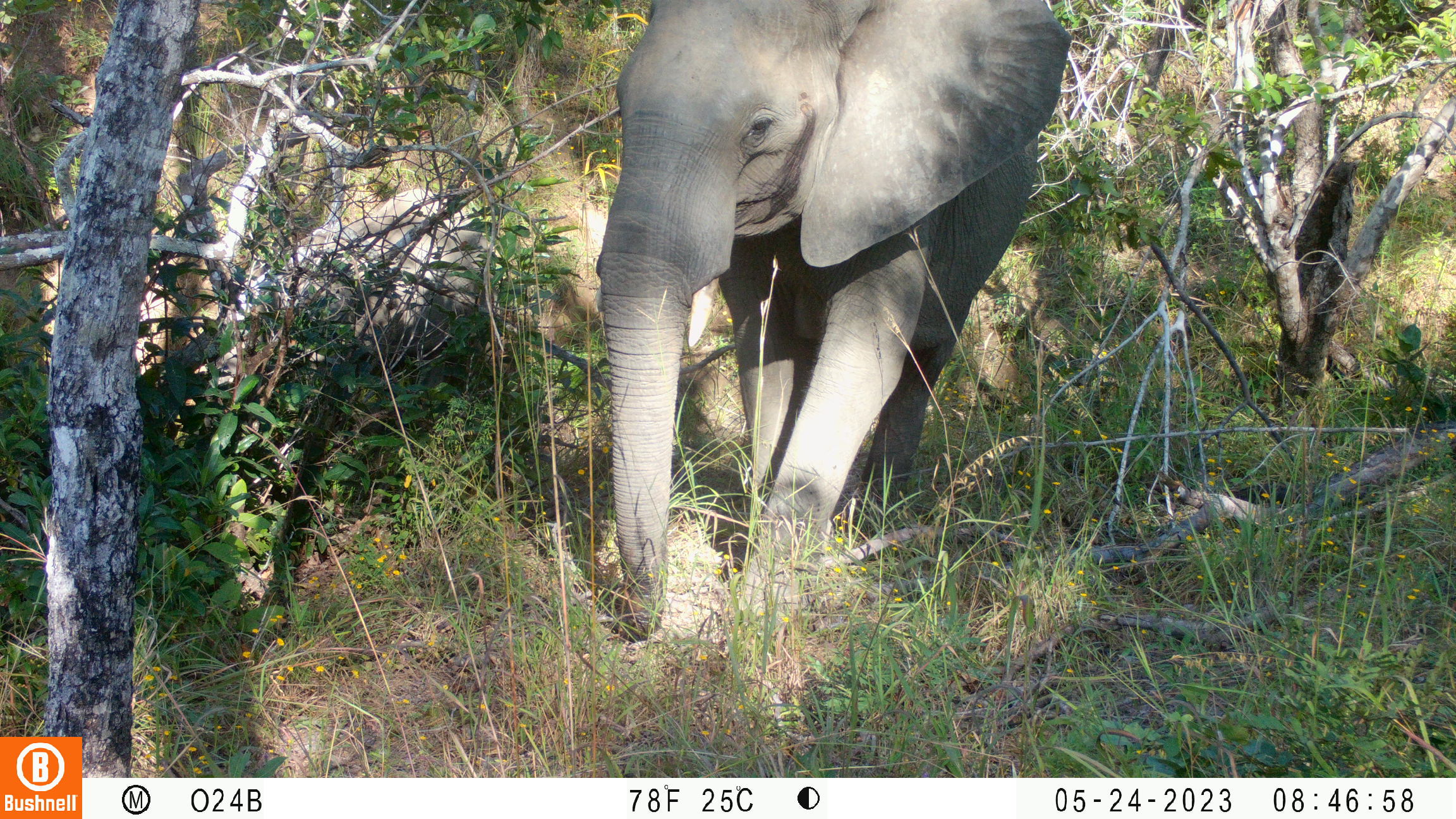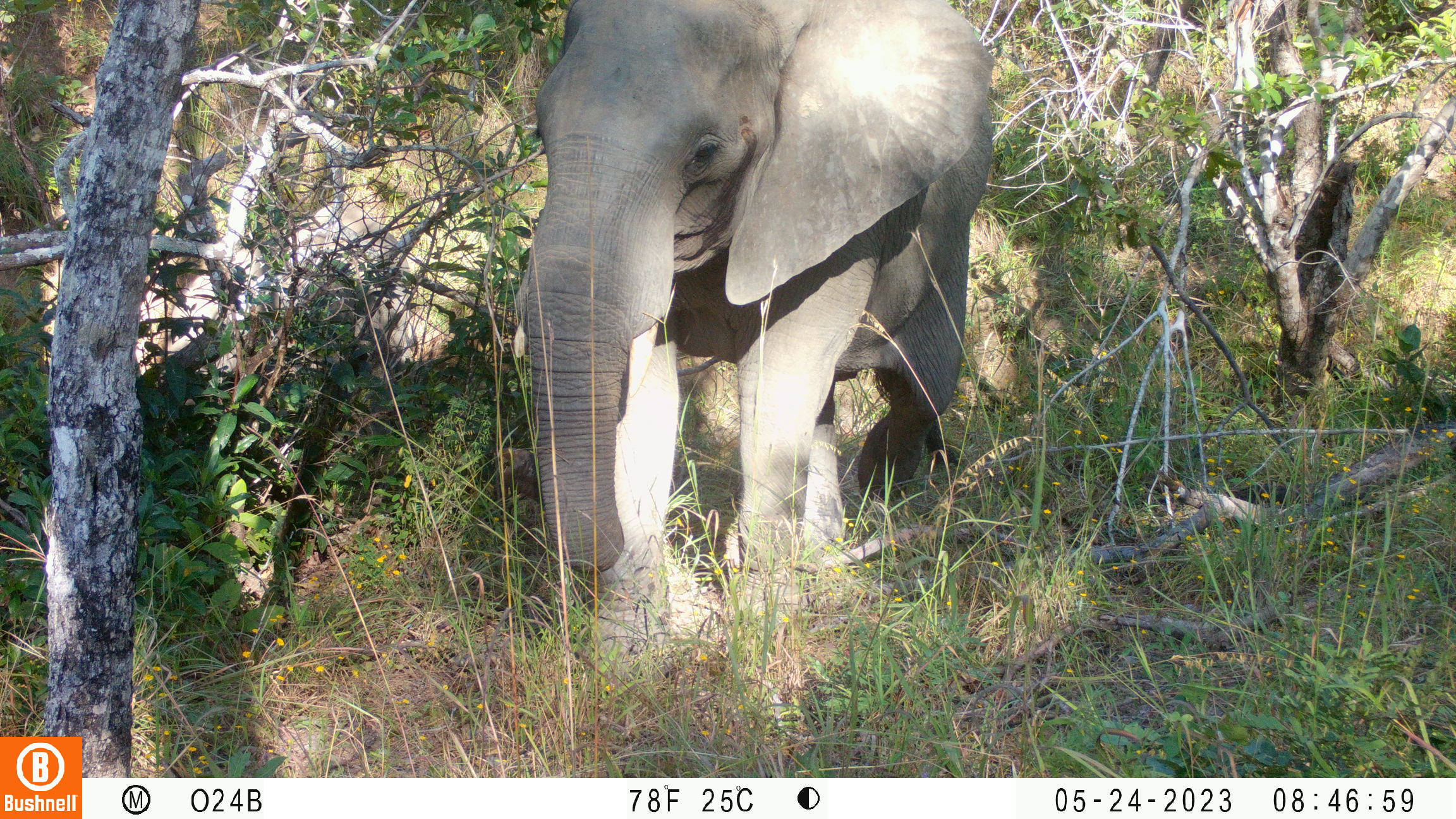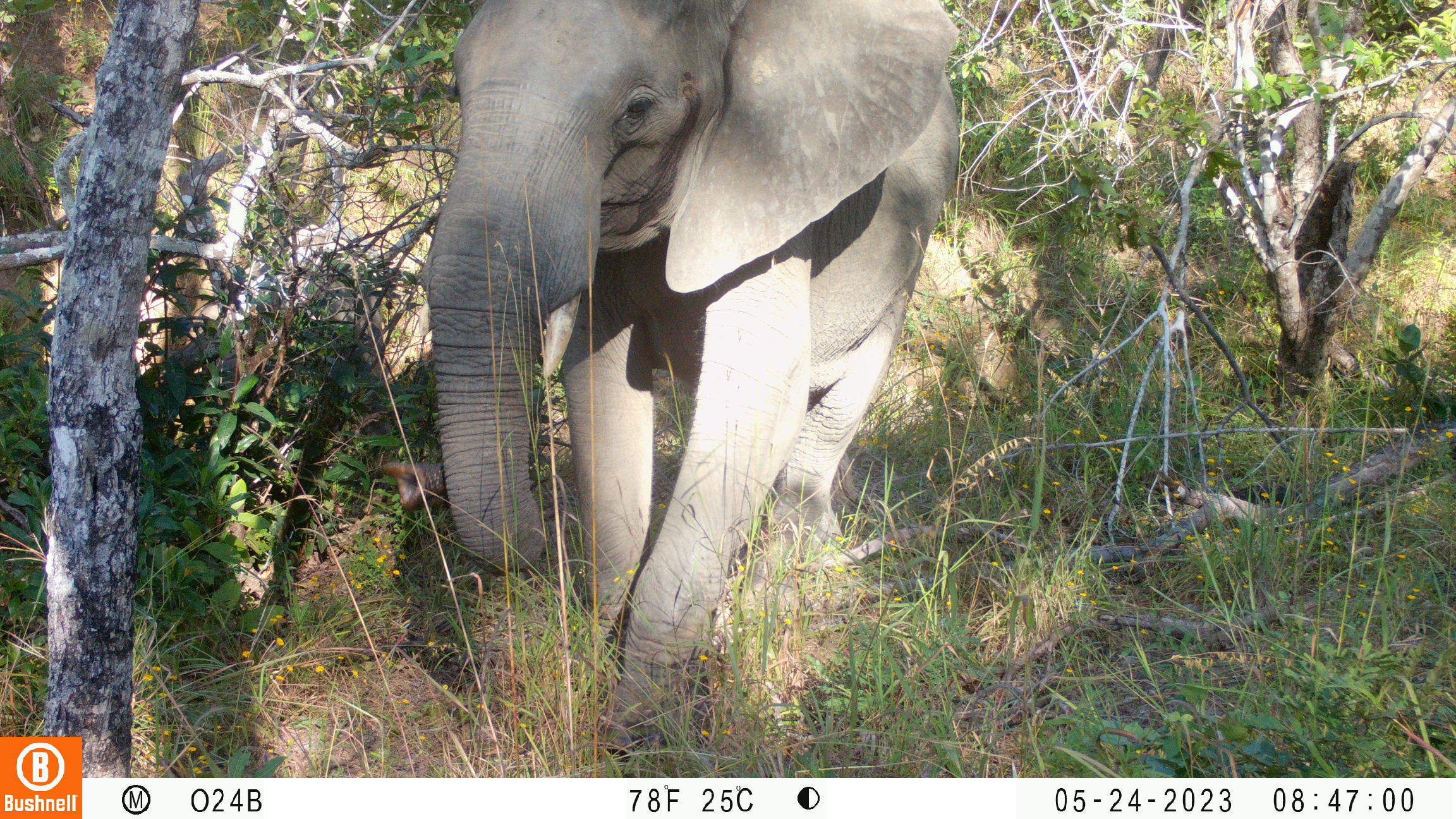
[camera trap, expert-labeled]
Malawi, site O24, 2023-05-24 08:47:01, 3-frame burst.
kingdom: Animalia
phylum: Chordata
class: Mammalia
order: Proboscidea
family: Elephantidae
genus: Loxodonta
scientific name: Loxodonta africana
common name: african savanna elephant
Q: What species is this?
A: African savanna elephant (Loxodonta africana).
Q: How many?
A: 1.